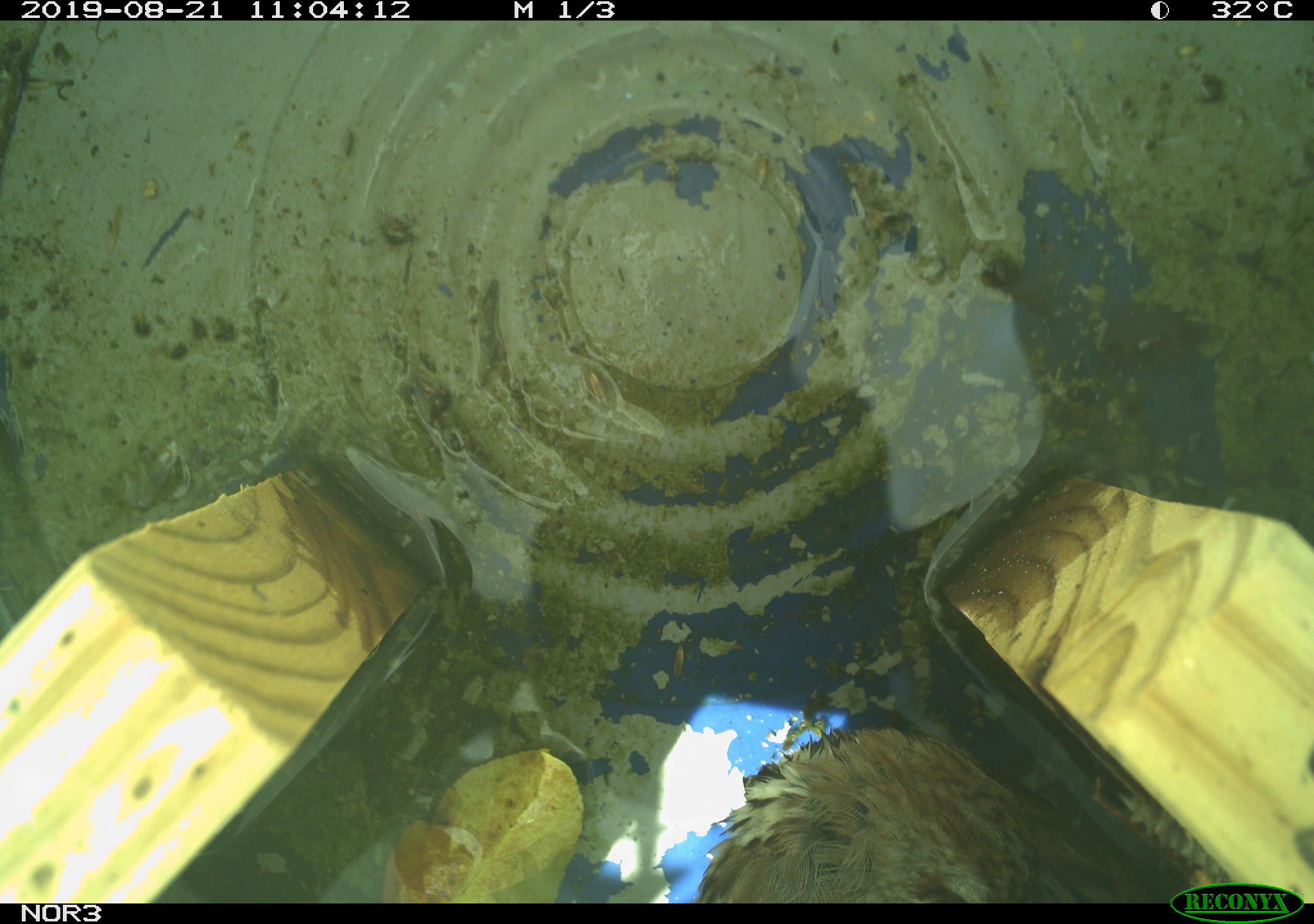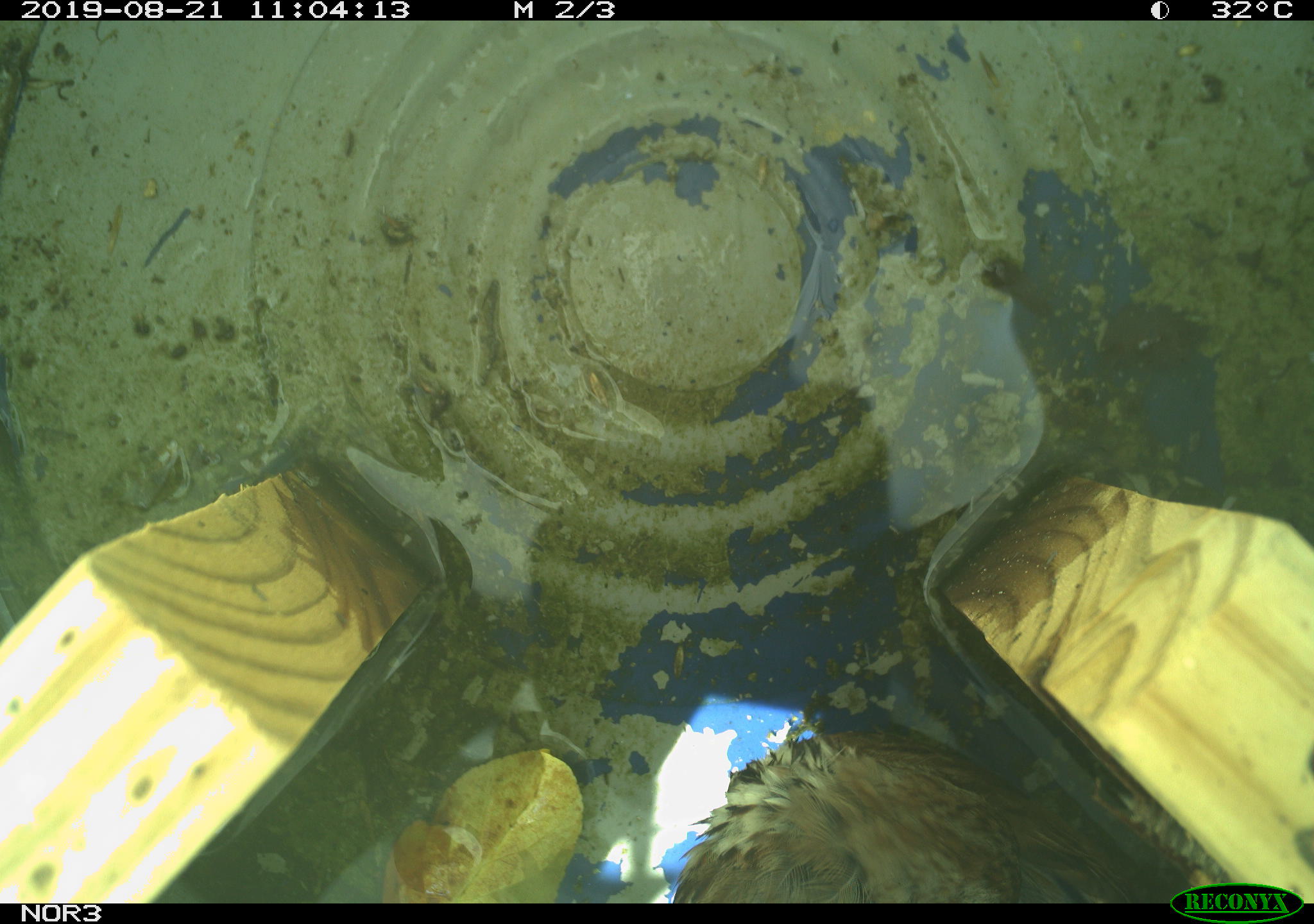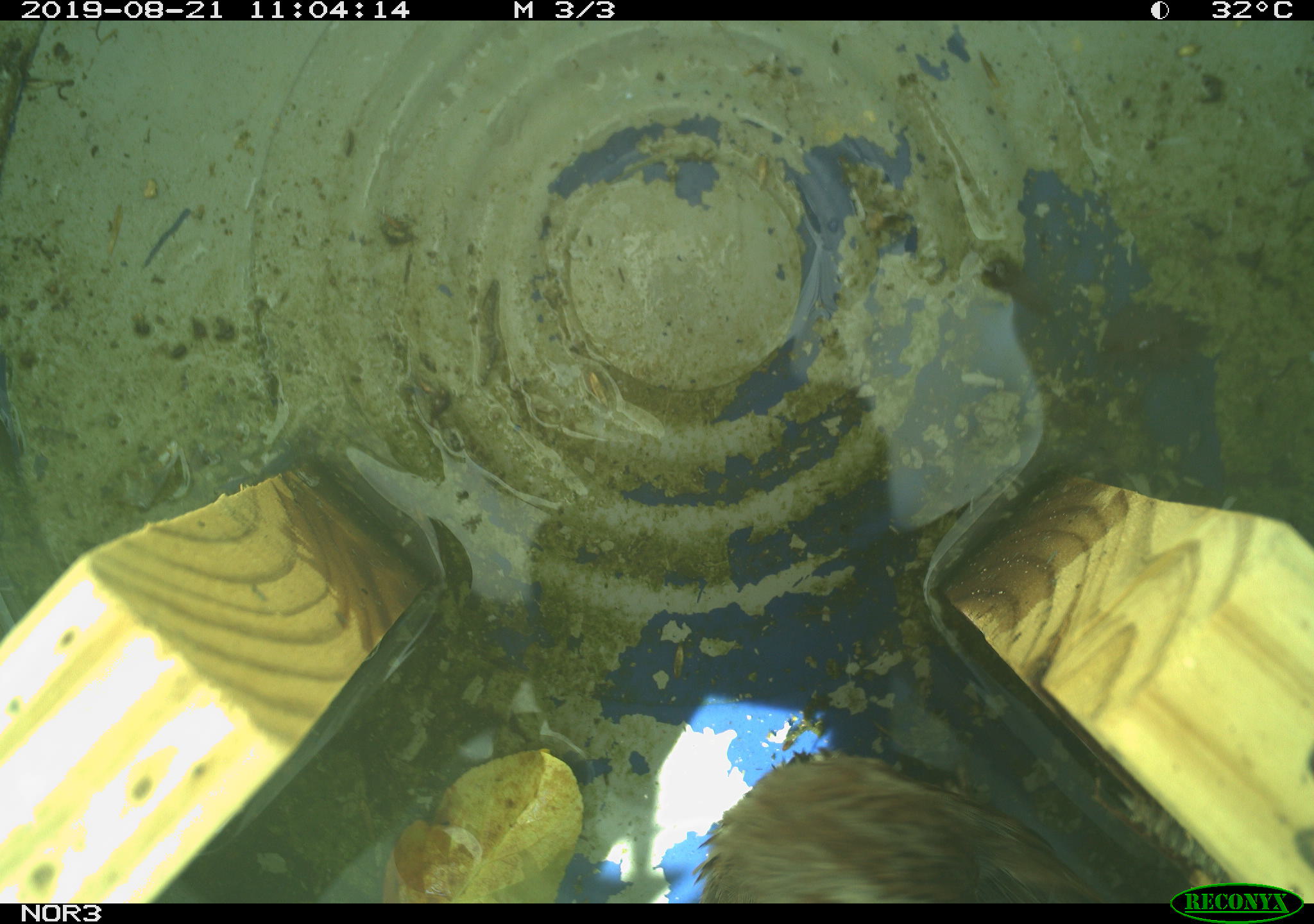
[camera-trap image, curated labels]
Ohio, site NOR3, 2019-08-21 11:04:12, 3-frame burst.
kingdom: Animalia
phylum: Chordata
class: Aves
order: Passeriformes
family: Passerellidae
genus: Melospiza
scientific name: Melospiza melodia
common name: song sparrow